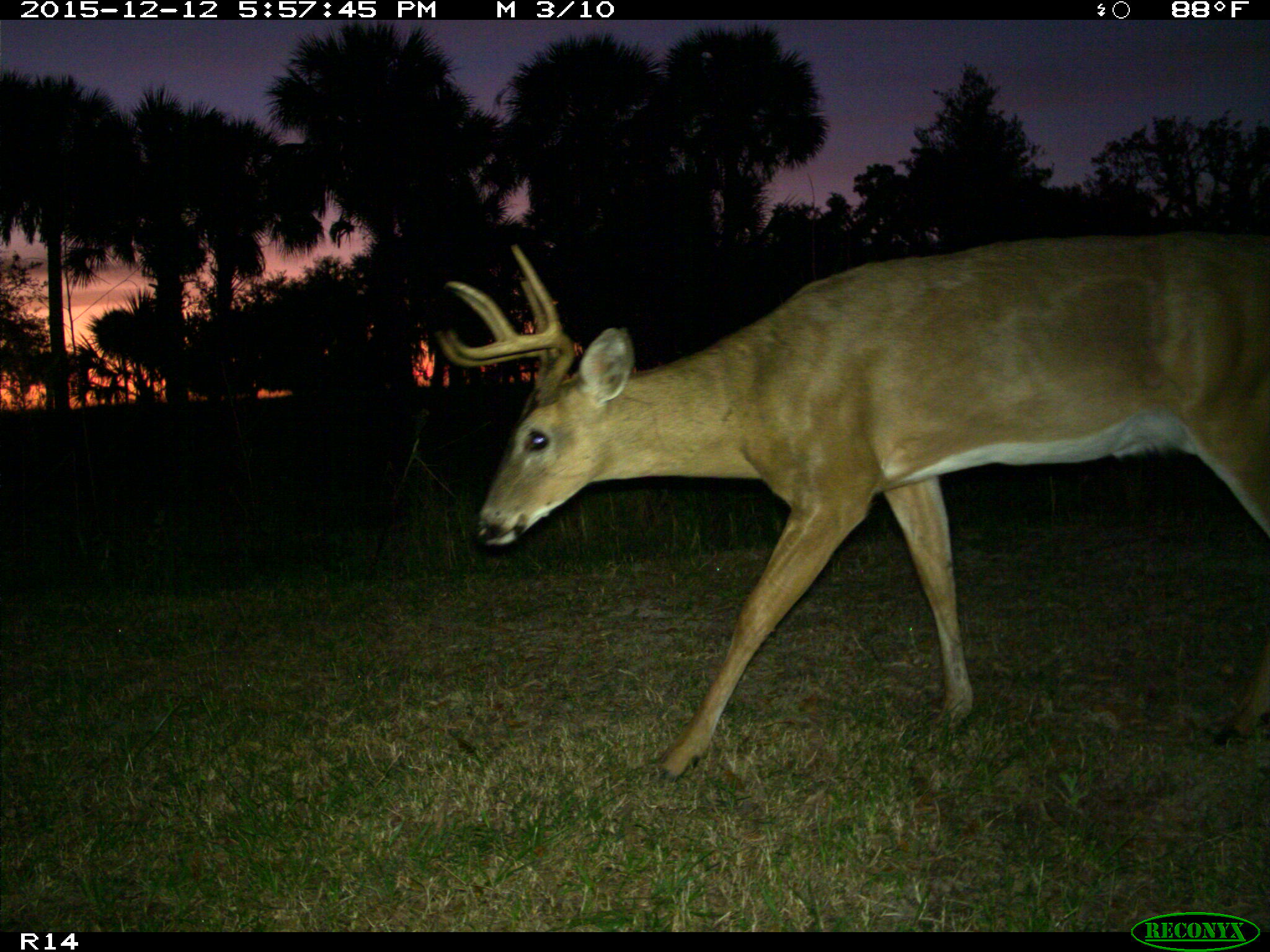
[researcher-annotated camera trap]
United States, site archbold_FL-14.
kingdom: Animalia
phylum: Chordata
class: Mammalia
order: Artiodactyla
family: Cervidae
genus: Odocoileus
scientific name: Odocoileus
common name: deer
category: unidentified deer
Unidentified deer (deer) (Odocoileus).